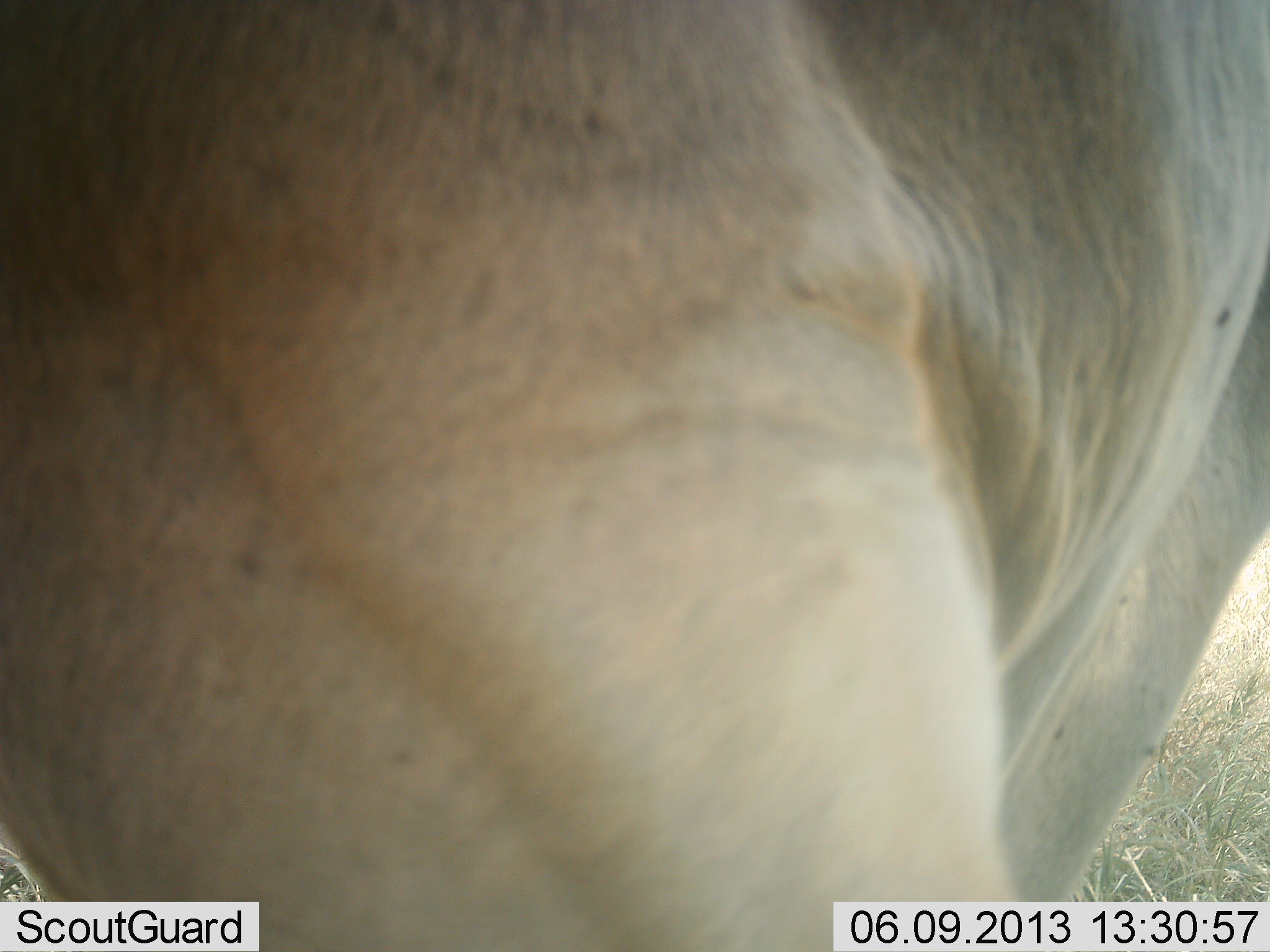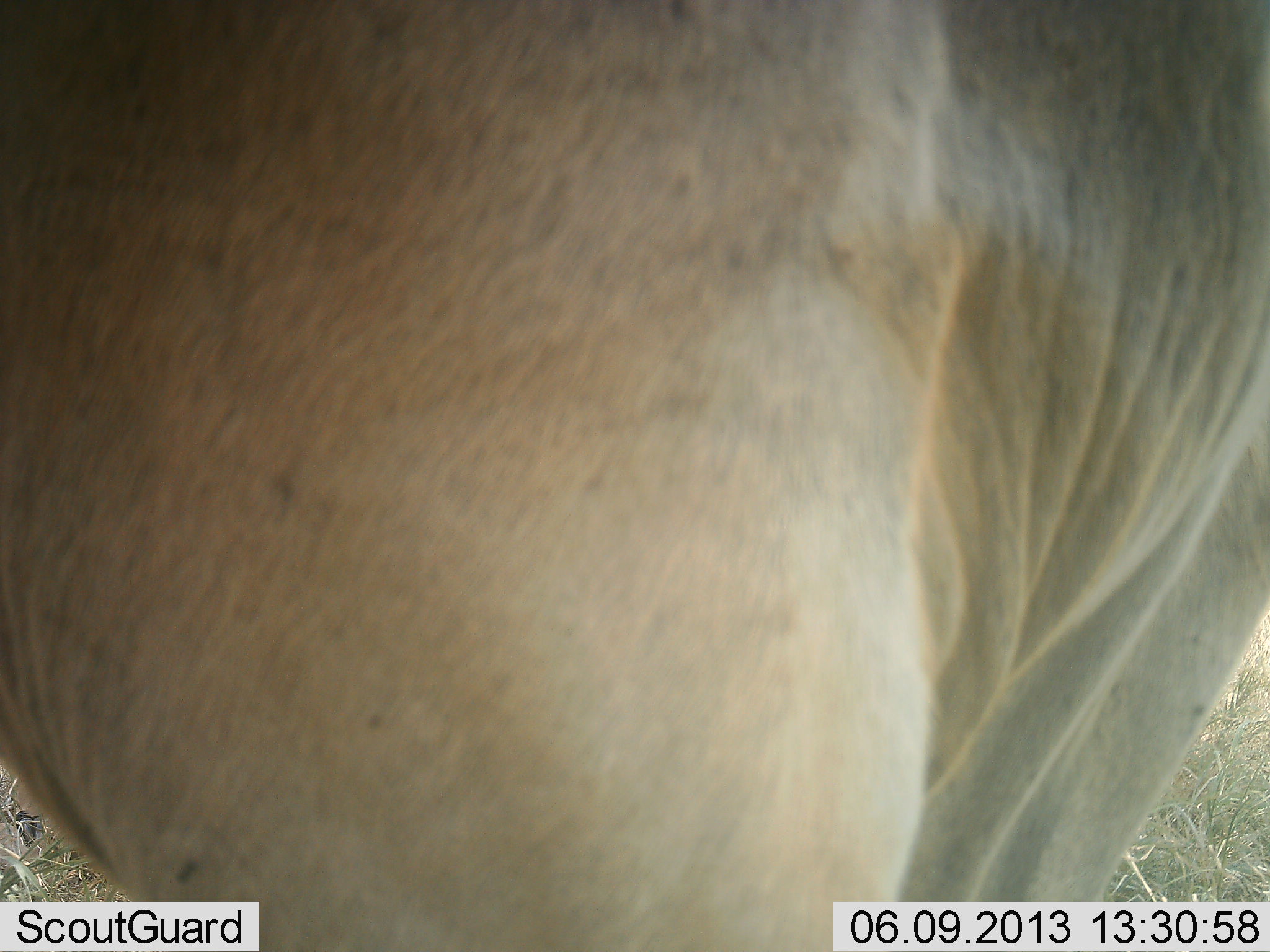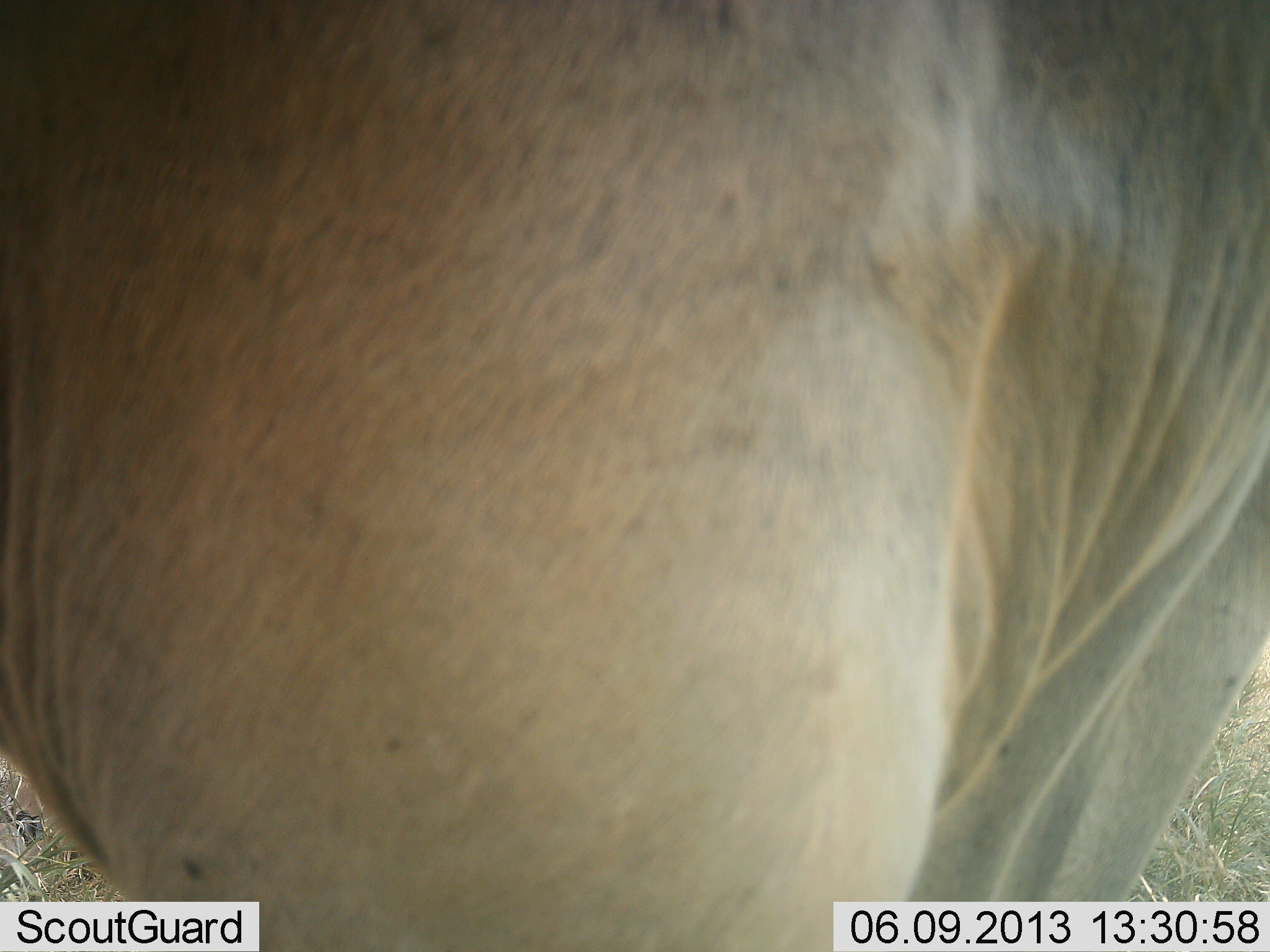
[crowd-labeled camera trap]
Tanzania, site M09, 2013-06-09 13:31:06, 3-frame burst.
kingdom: Animalia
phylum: Chordata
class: Mammalia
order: Artiodactyla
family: Bovidae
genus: Alcelaphus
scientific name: Alcelaphus buselaphus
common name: hartebeest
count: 1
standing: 75%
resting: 0%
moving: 12%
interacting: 0%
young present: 0%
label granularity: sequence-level